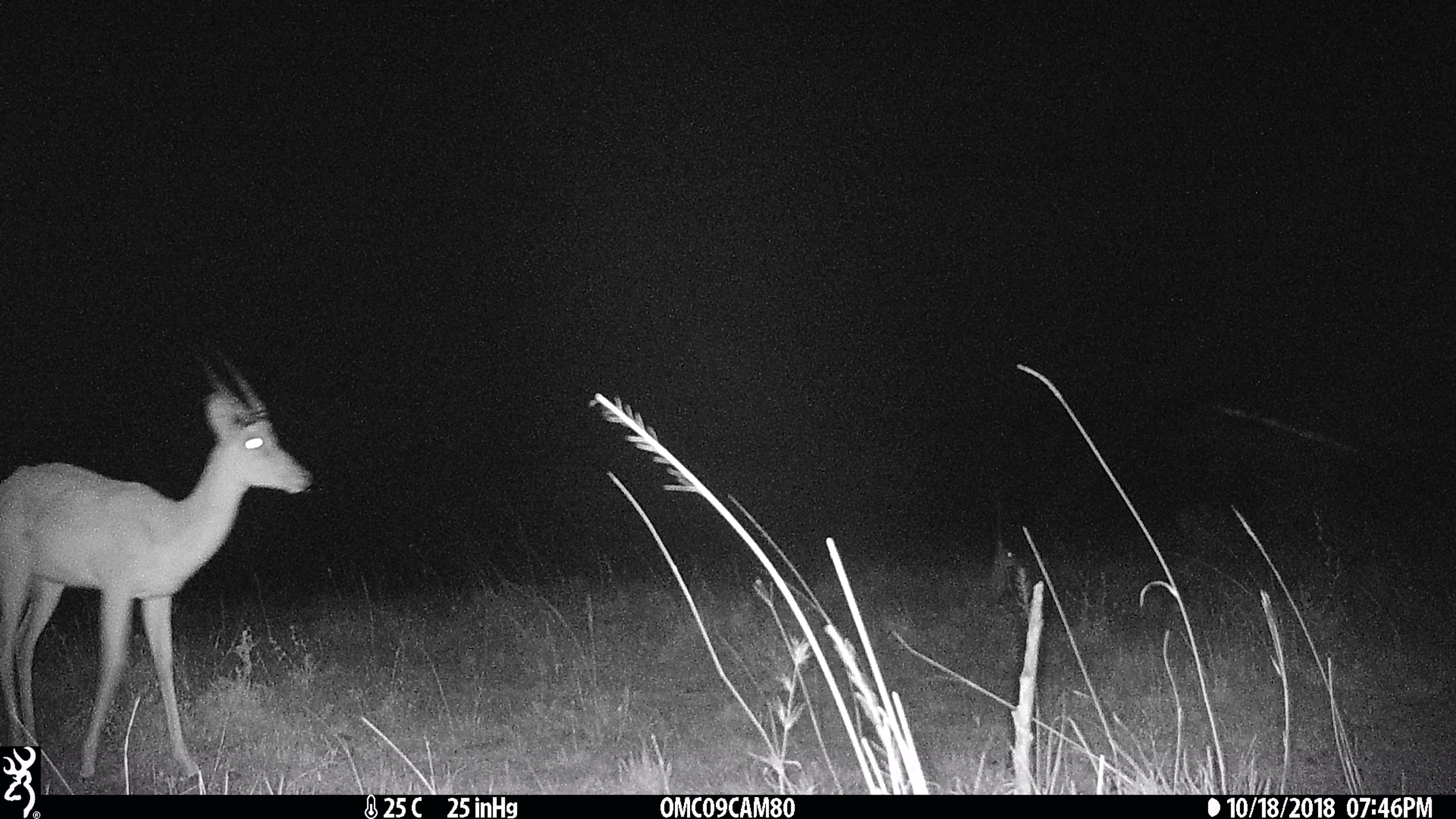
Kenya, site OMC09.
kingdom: Animalia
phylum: Chordata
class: Mammalia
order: Artiodactyla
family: Bovidae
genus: Aepyceros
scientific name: Aepyceros melampus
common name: impala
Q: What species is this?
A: Impala (Aepyceros melampus).